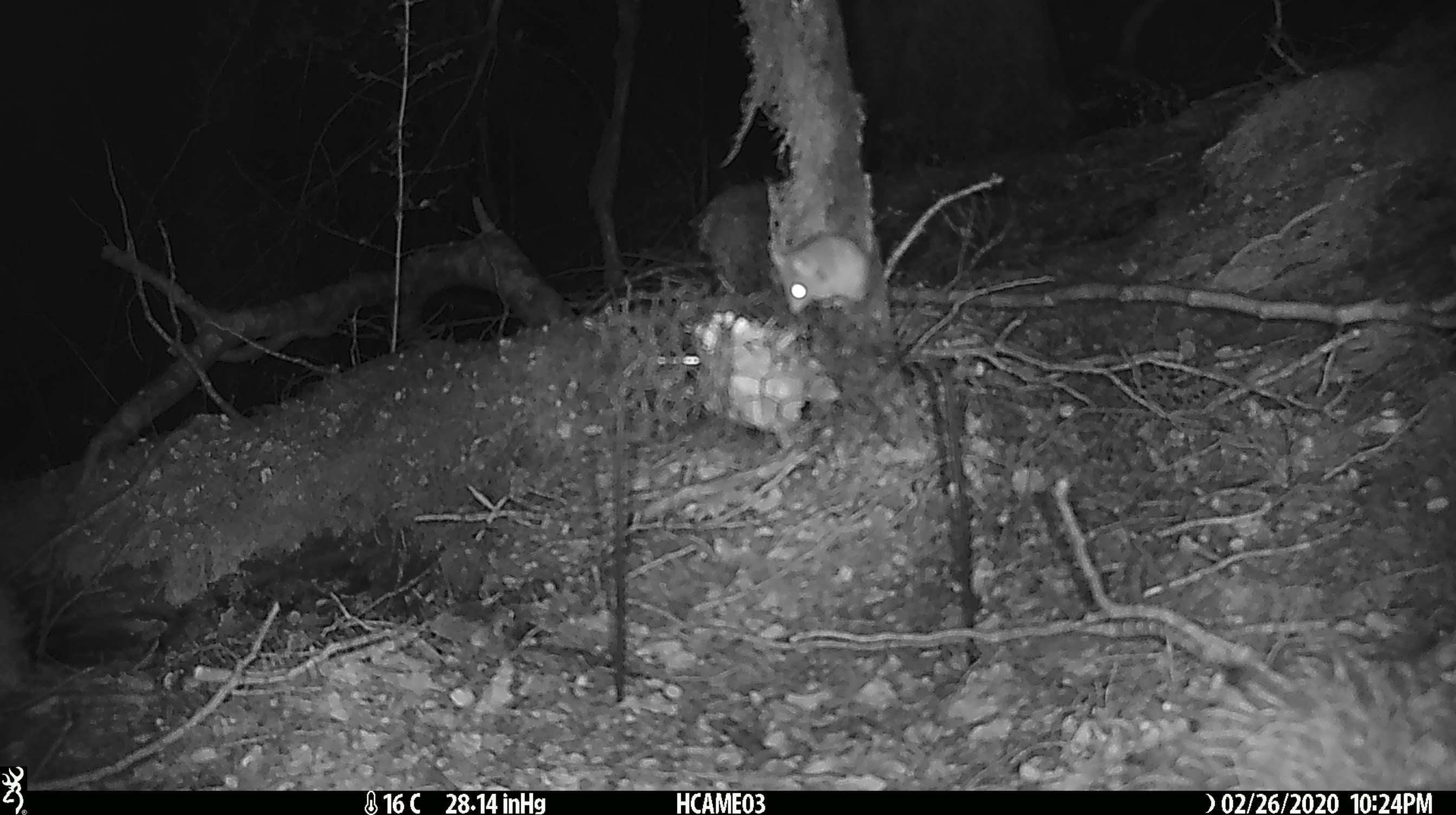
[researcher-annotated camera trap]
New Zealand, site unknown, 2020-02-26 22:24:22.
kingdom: Animalia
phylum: Chordata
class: Mammalia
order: Rodentia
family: Muridae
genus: Mus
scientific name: Mus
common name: mouse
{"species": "mouse (Mus)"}